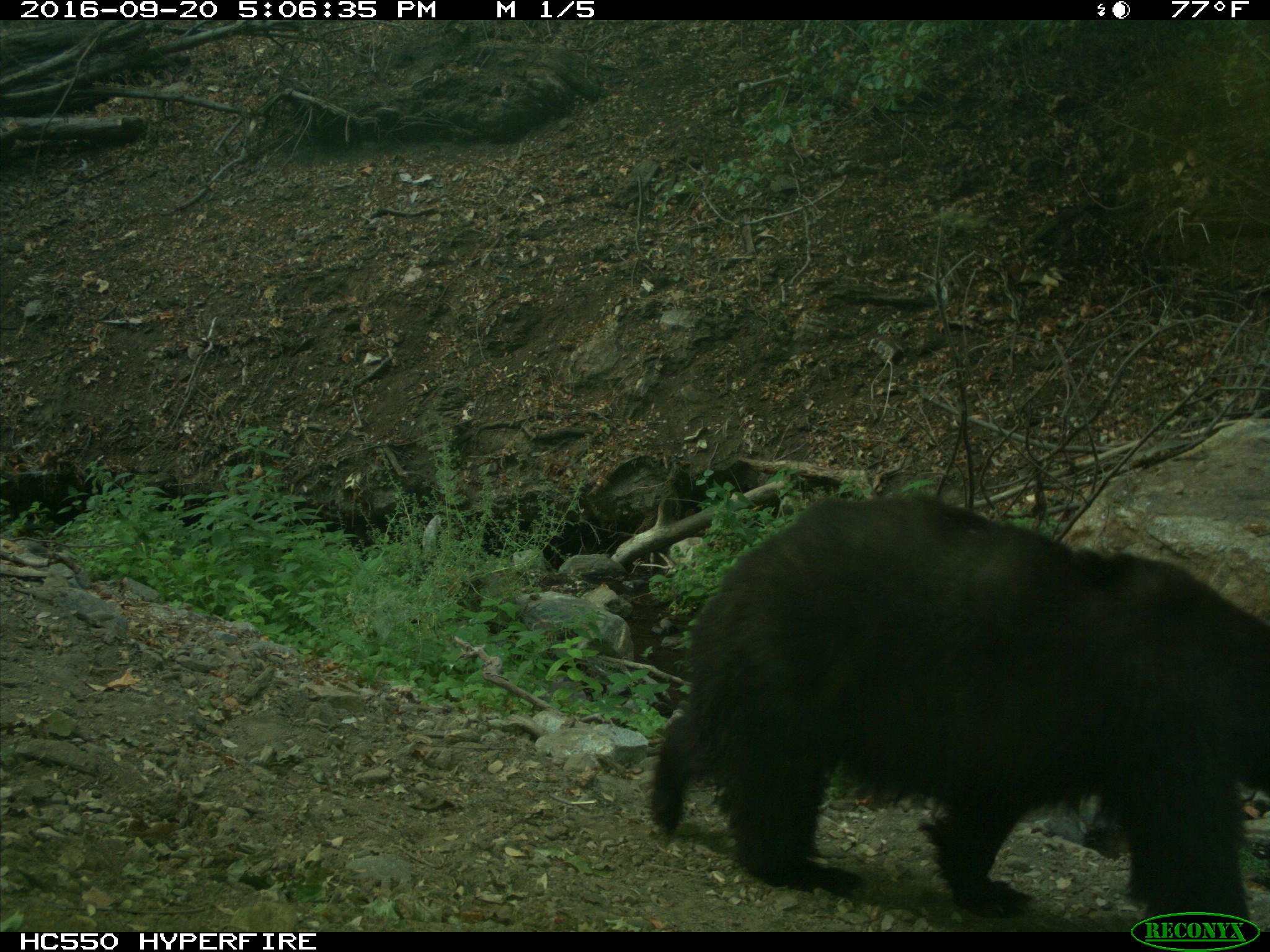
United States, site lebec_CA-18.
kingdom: Animalia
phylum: Chordata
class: Mammalia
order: Carnivora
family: Ursidae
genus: Ursus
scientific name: Ursus americanus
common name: american black bear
Ursus americanus (american black bear).